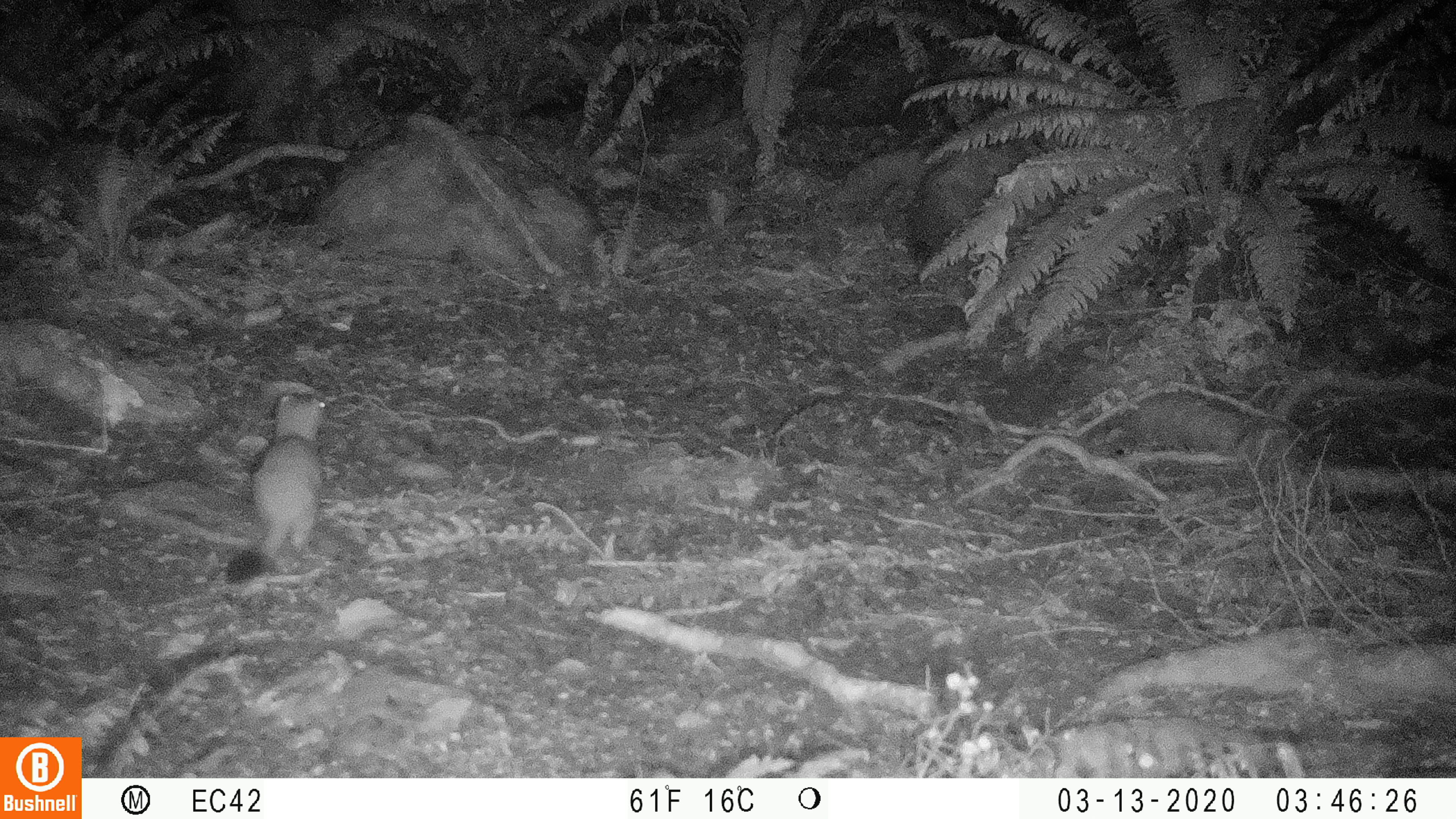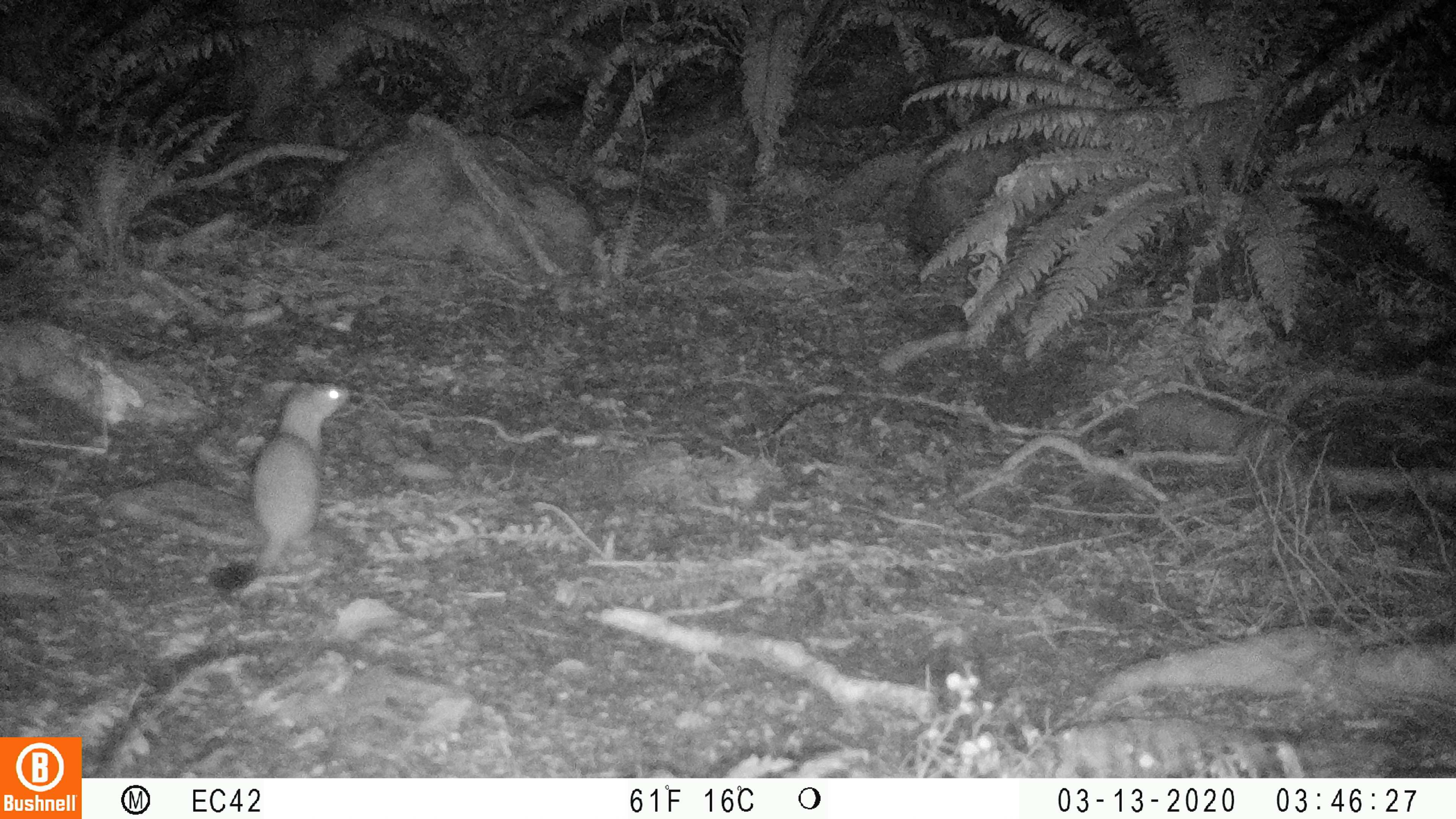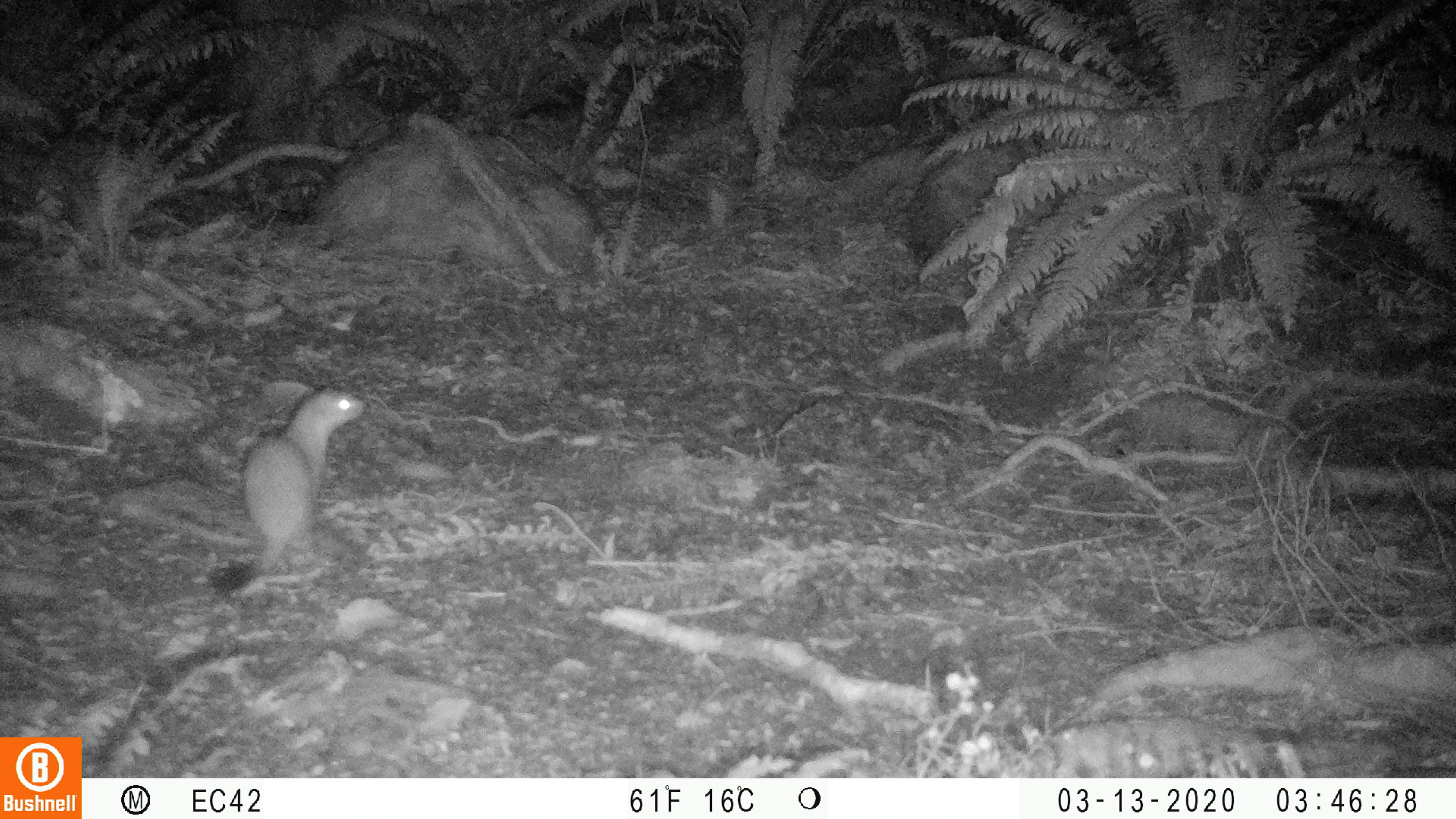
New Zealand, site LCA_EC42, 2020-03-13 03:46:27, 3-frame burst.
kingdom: Animalia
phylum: Chordata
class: Mammalia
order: Carnivora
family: Mustelidae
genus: Mustela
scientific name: Mustela erminea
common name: stoat